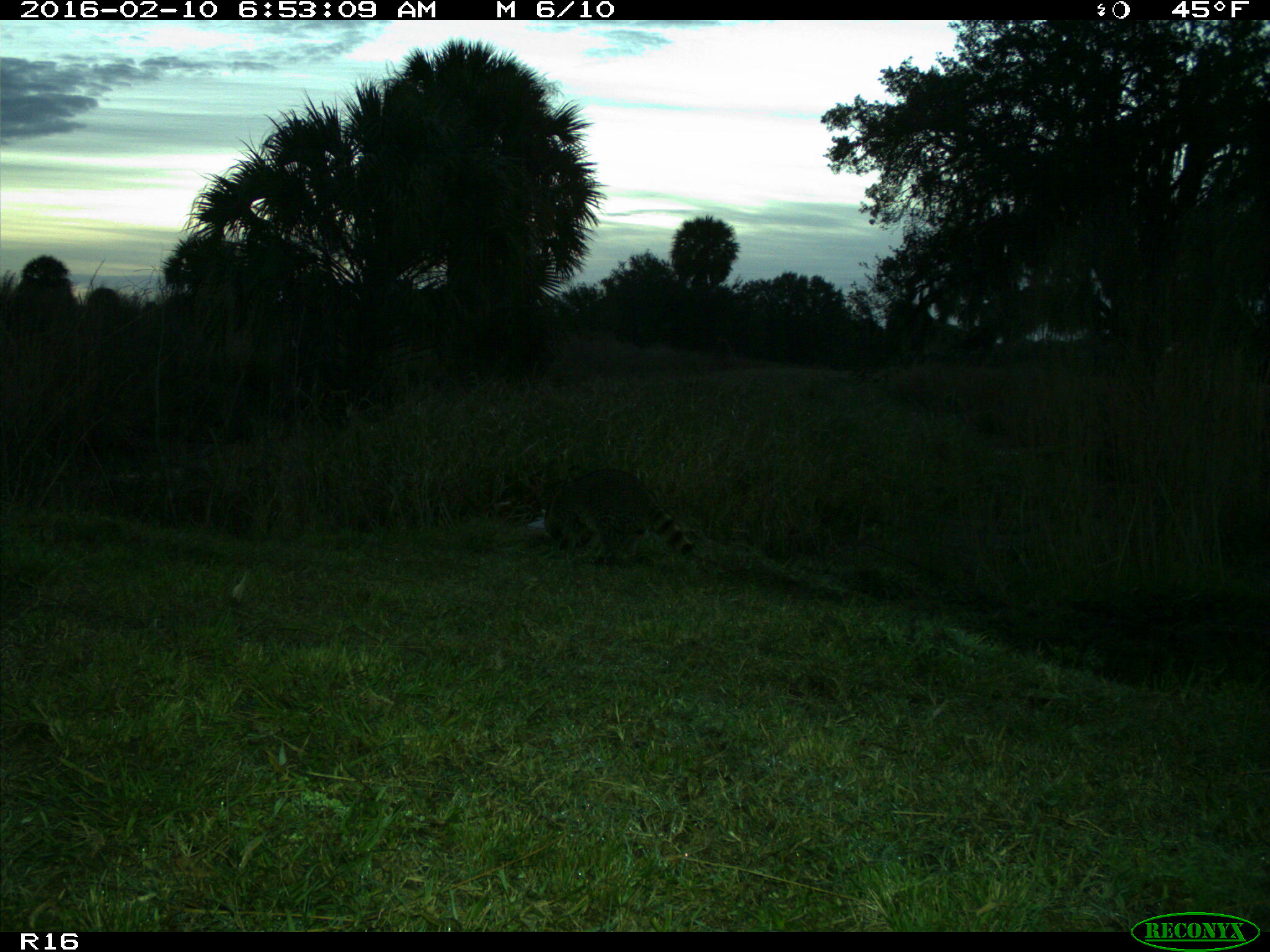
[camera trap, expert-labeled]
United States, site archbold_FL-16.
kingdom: Animalia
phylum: Chordata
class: Mammalia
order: Carnivora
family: Procyonidae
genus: Procyon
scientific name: Procyon lotor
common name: common raccoon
Procyon lotor (common raccoon).